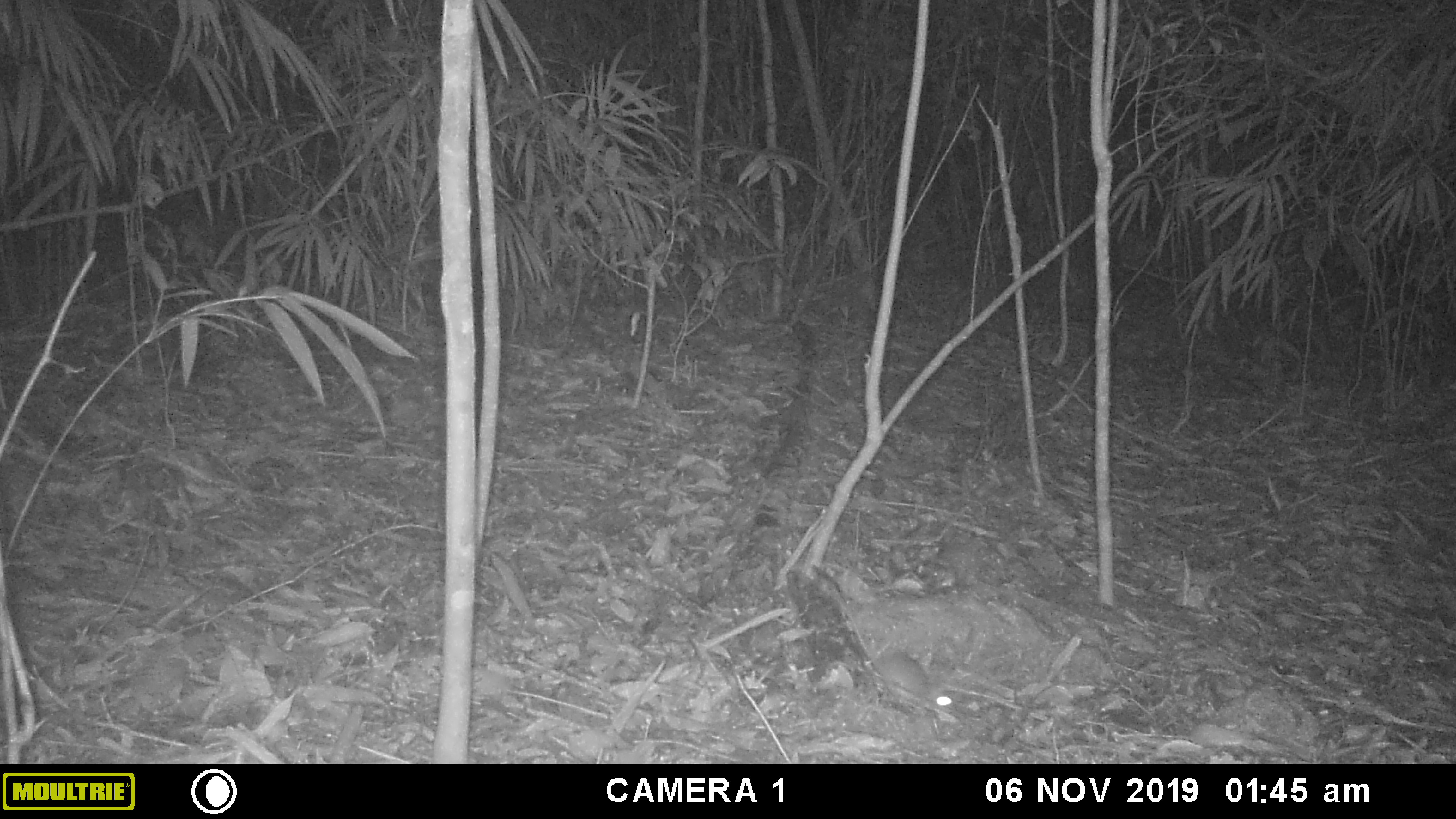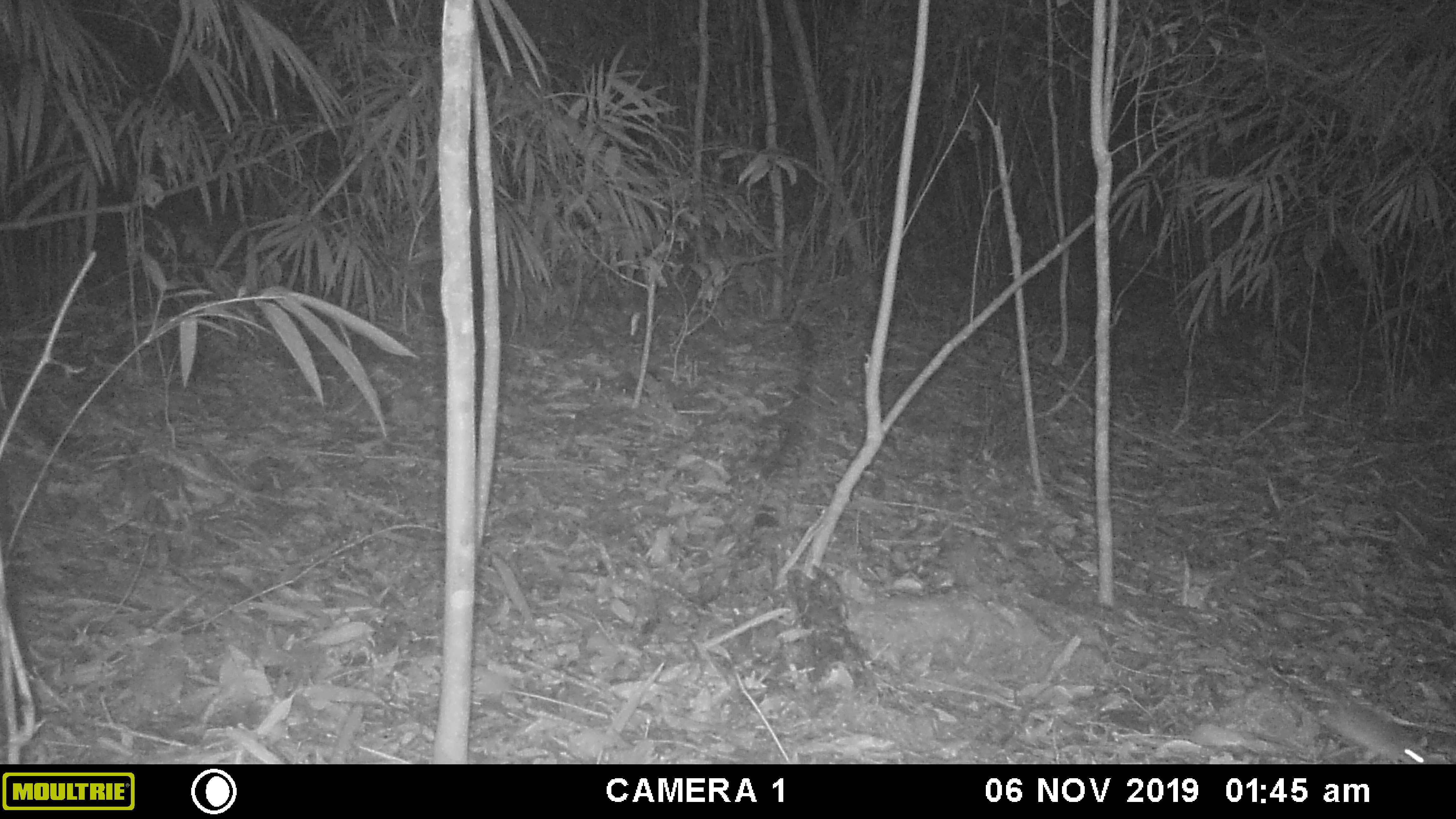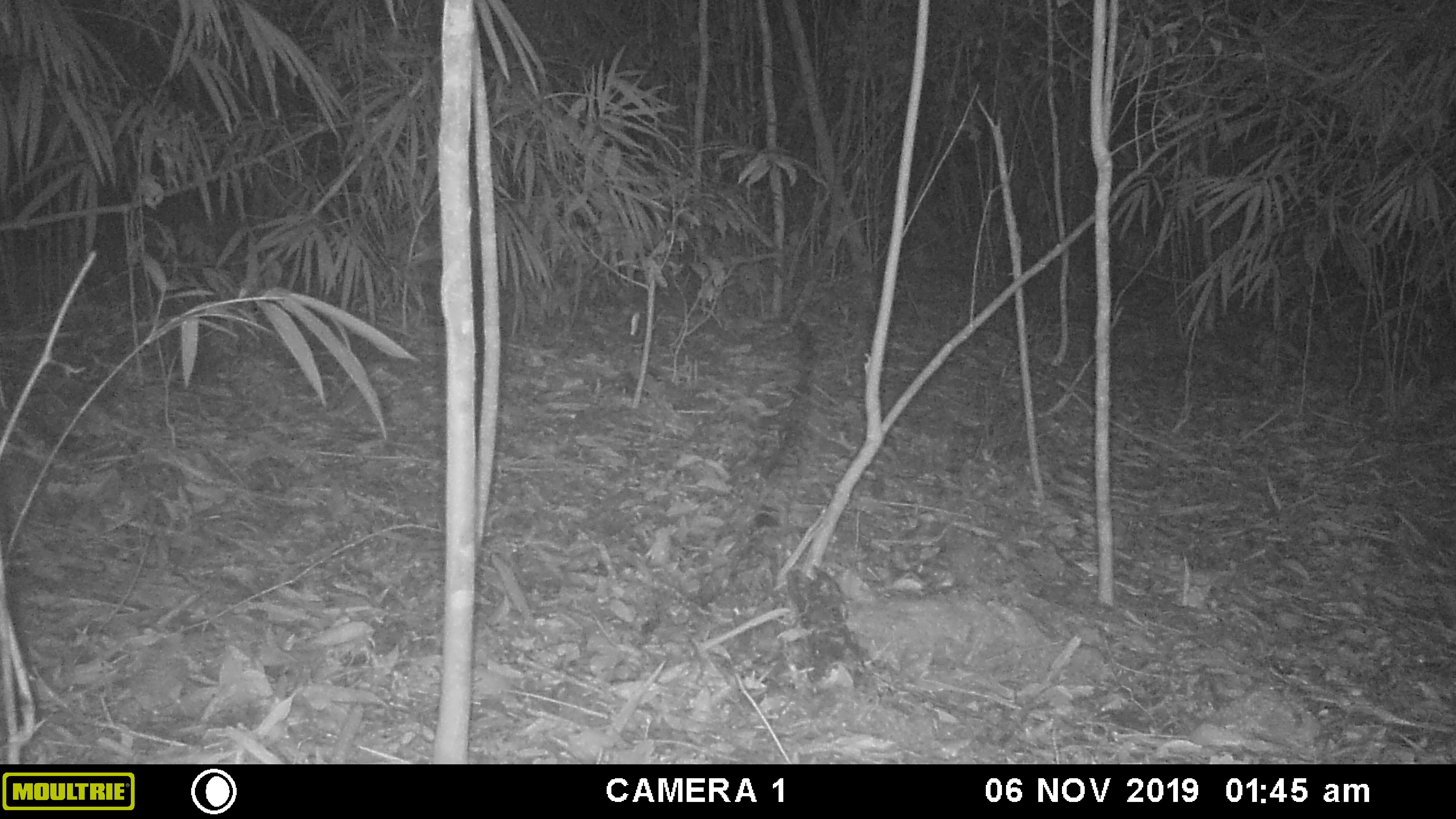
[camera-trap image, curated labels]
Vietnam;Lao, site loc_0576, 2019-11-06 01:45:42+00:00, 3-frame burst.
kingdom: Animalia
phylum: Chordata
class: Mammalia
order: Rodentia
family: Muridae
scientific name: Muridae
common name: old-world mice and rats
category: unidentified murid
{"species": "unidentified murid (old-world mice and rats) (Muridae)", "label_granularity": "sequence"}